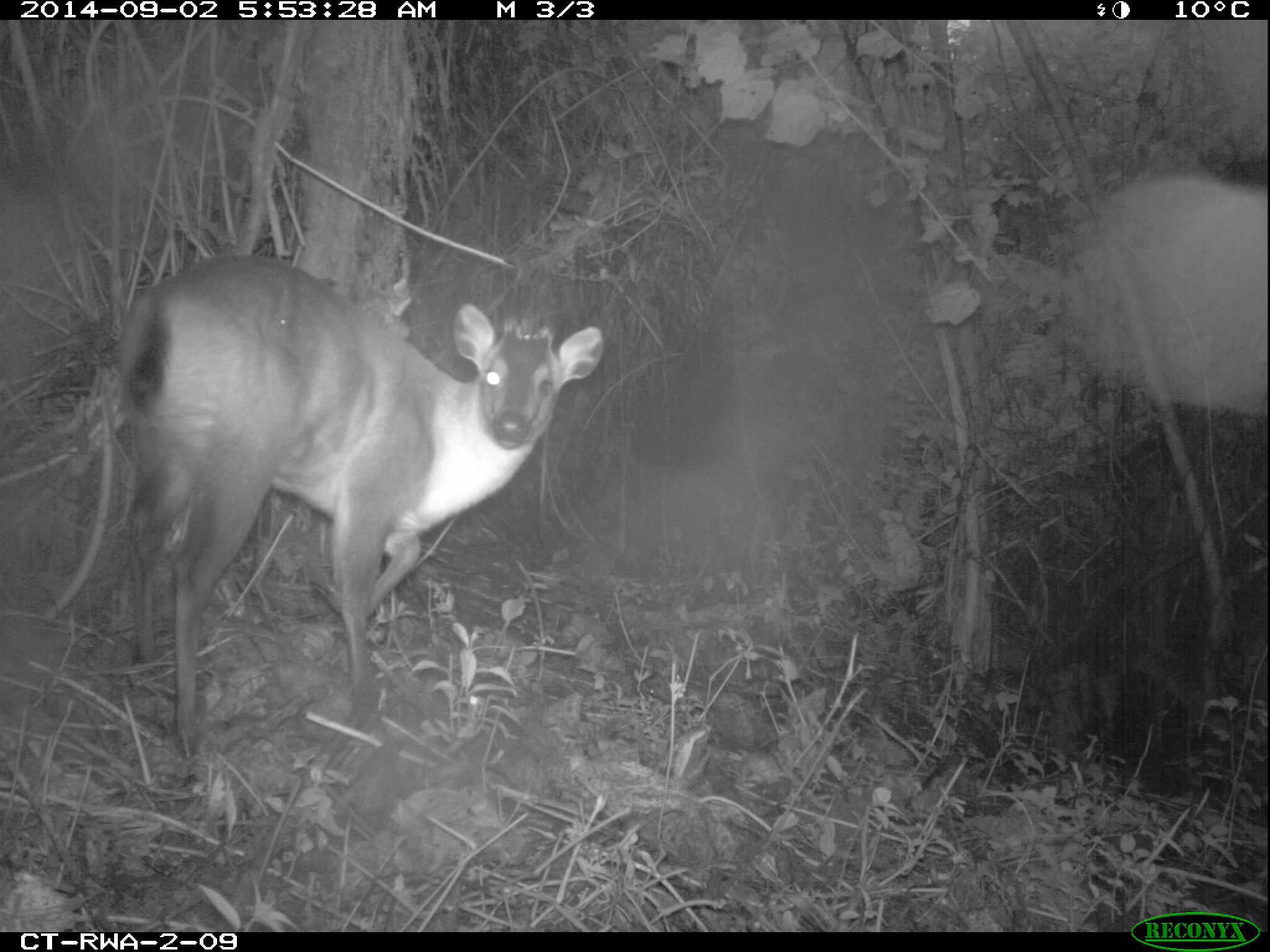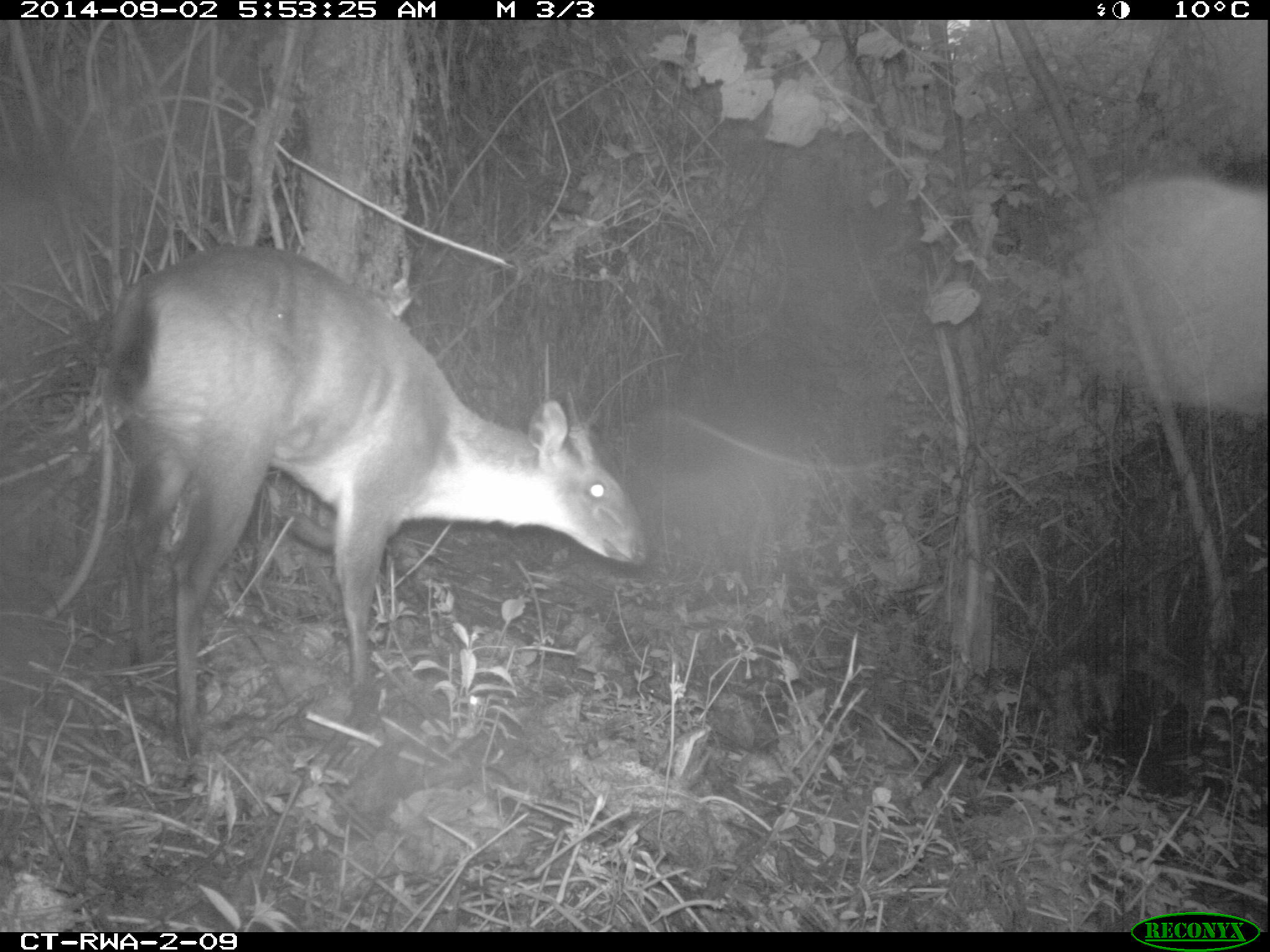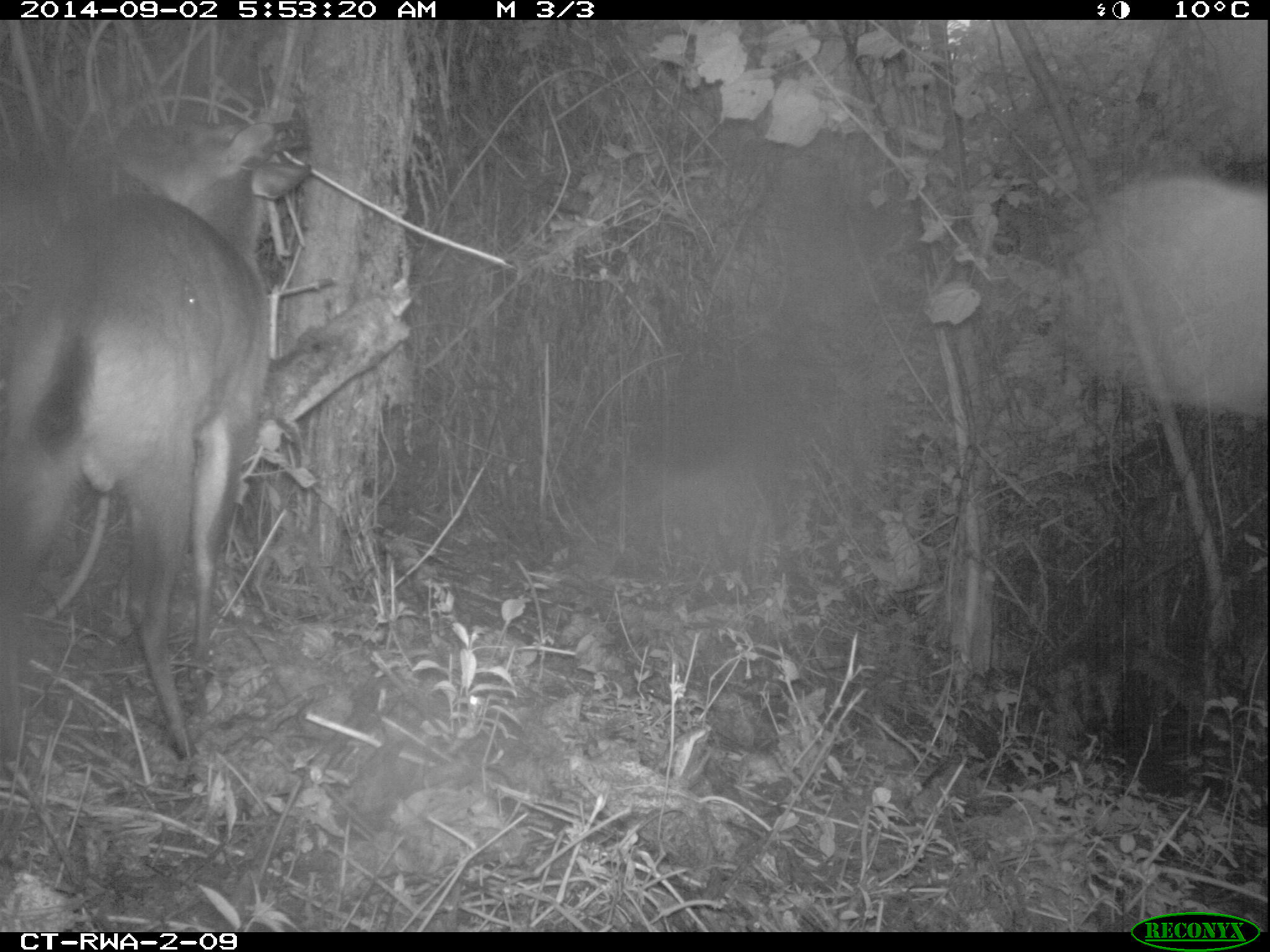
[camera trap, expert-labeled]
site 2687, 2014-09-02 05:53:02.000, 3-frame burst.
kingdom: Animalia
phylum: Chordata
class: Mammalia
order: Artiodactyla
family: Bovidae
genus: Cephalophus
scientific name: Cephalophus nigrifrons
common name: black-fronted duiker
Cephalophus nigrifrons (black-fronted duiker), count 1.